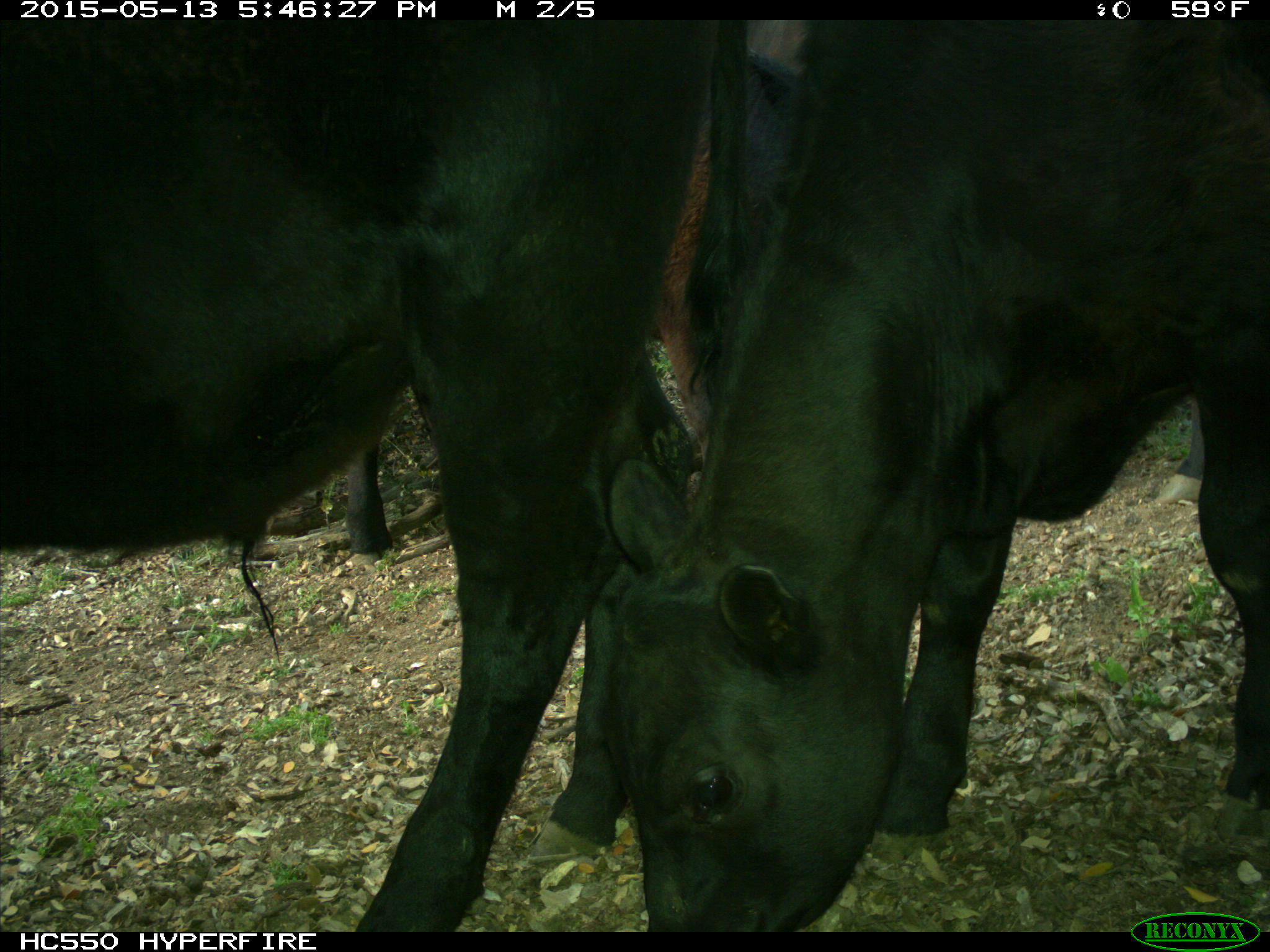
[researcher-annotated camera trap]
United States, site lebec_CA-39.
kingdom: Animalia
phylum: Chordata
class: Mammalia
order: Artiodactyla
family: Bovidae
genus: Bos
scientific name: Bos taurus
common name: domestic cow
Bos taurus (domestic cow).